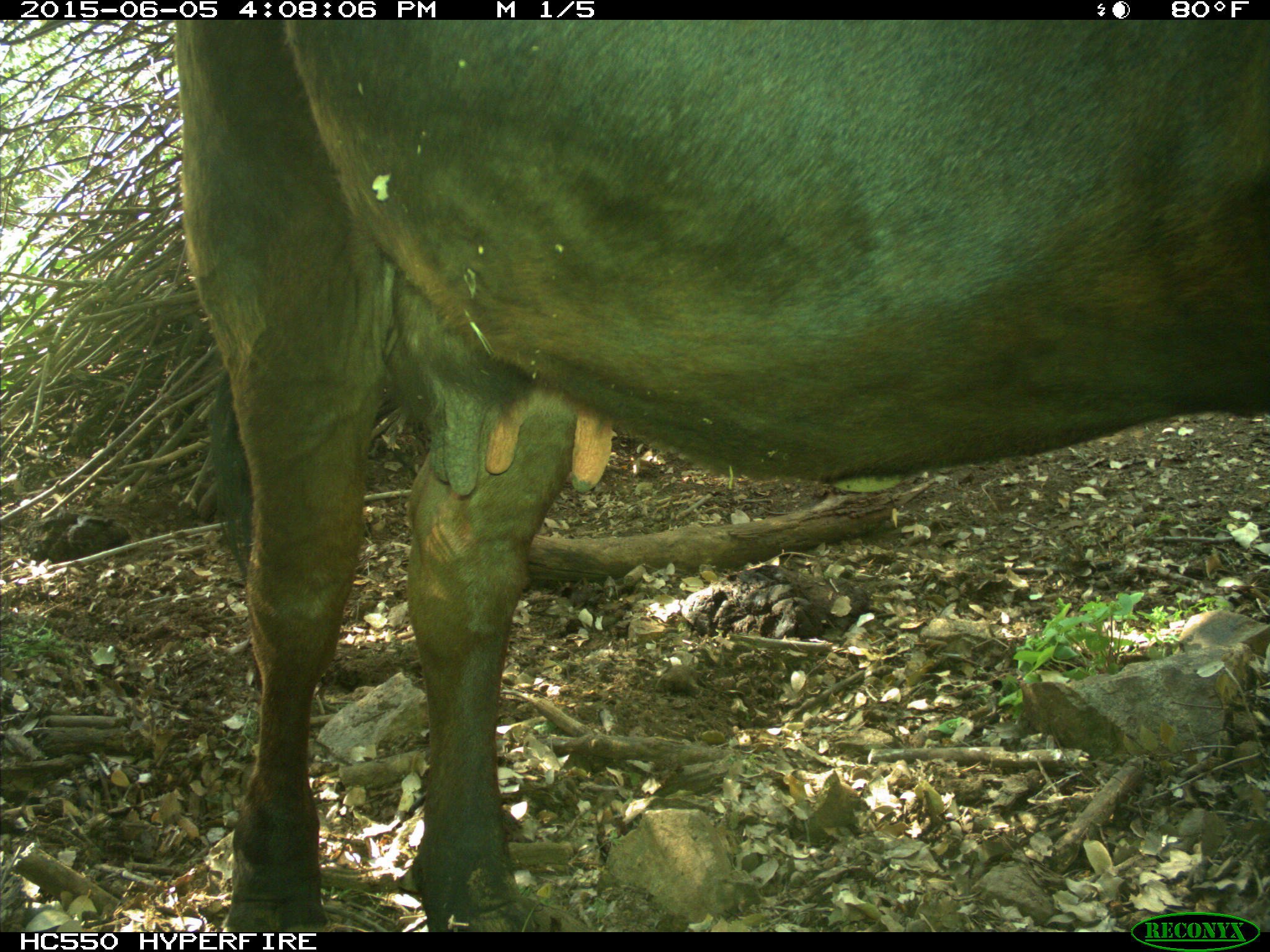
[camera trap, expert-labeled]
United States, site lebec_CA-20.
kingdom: Animalia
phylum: Chordata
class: Mammalia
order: Artiodactyla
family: Bovidae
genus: Bos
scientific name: Bos taurus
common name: domestic cow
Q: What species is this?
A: Bos taurus (domestic cow).